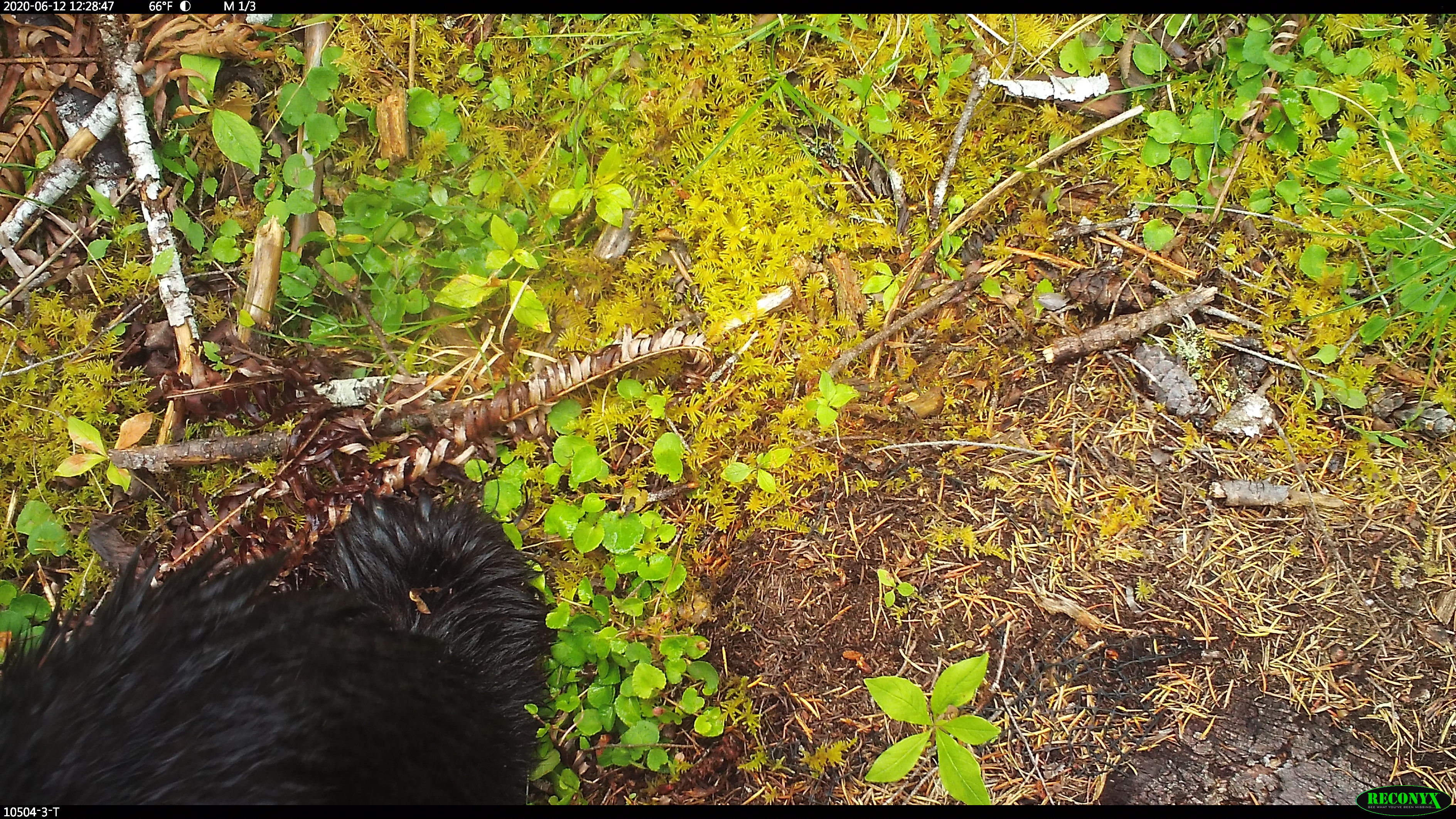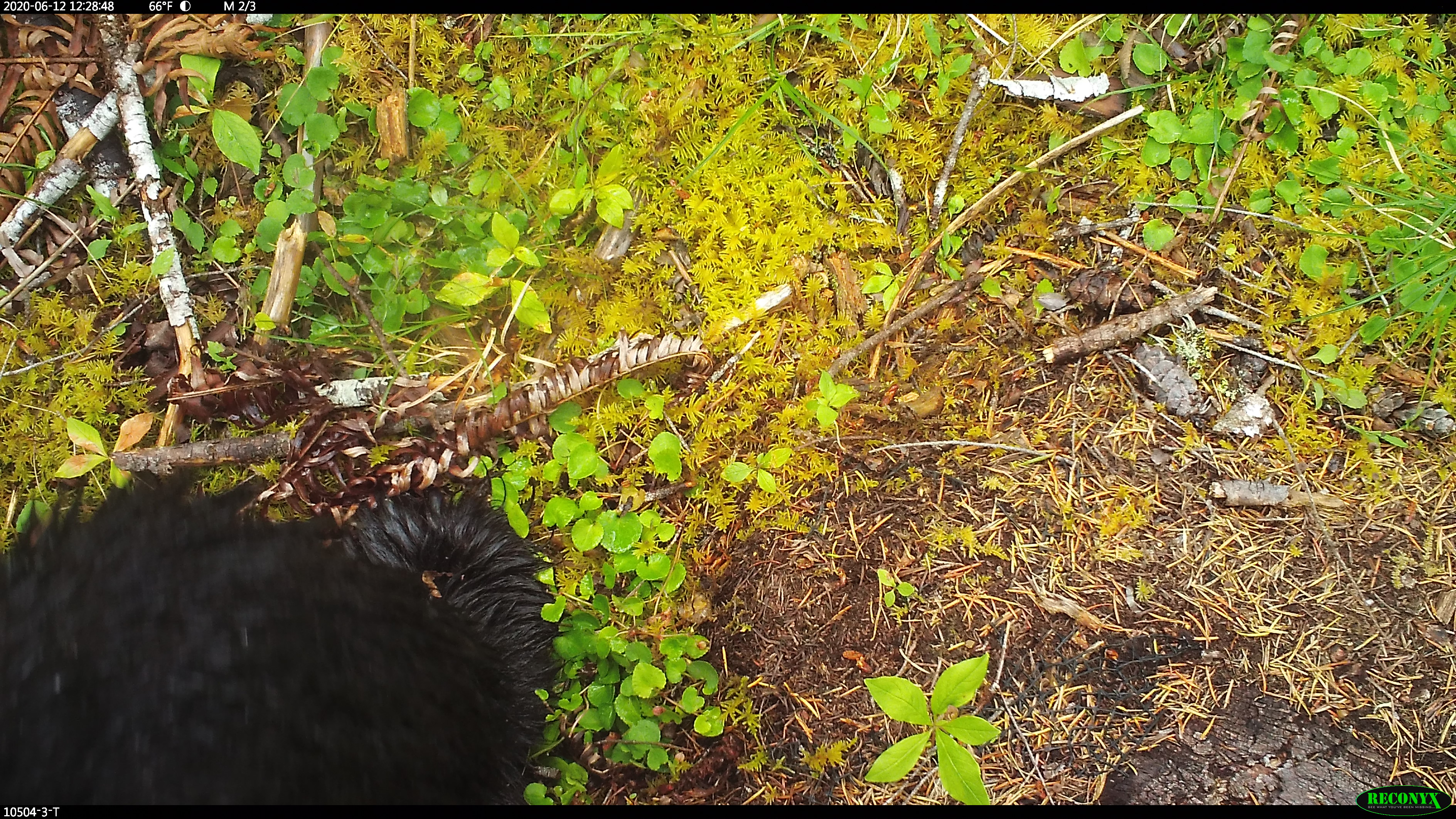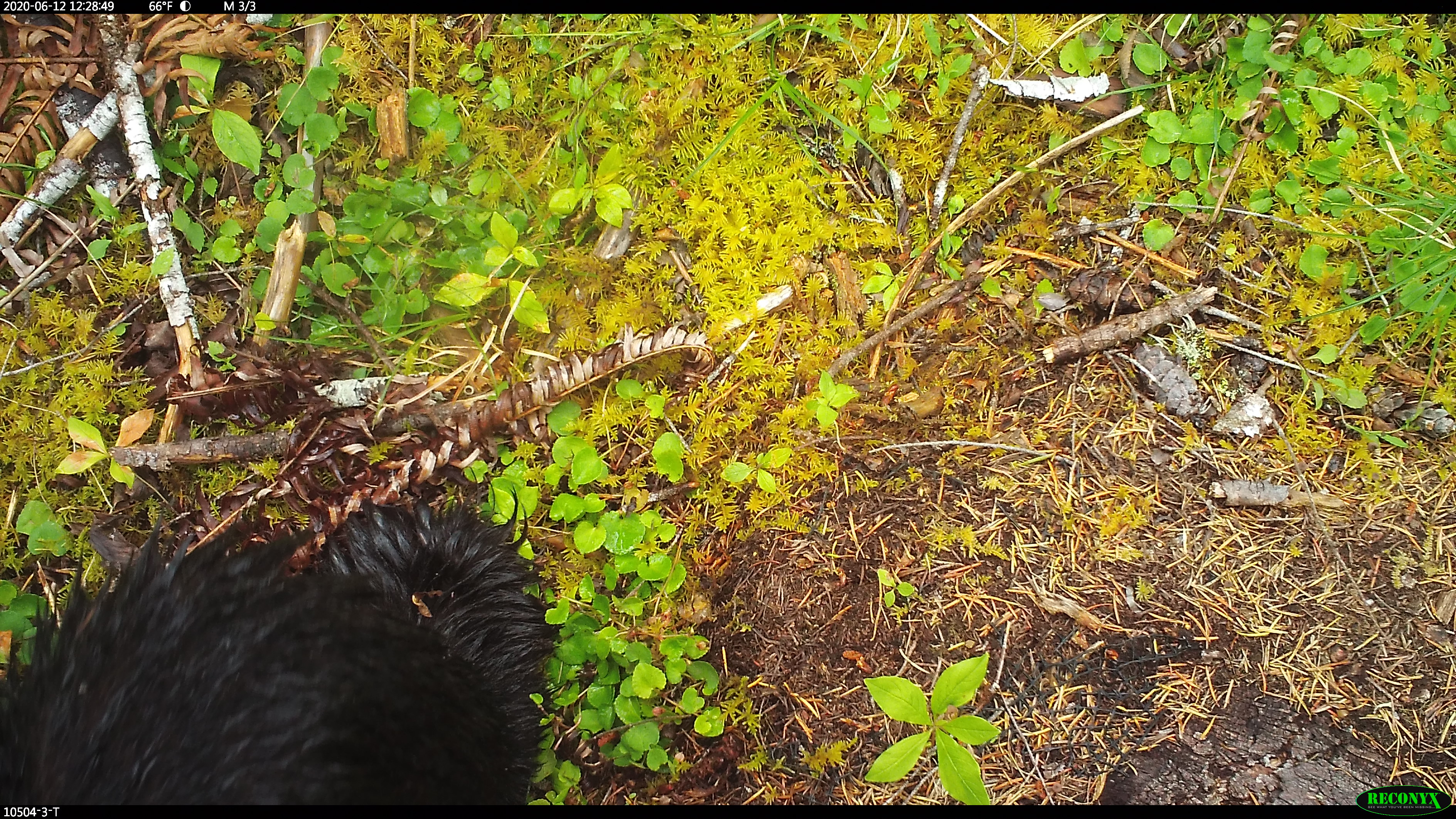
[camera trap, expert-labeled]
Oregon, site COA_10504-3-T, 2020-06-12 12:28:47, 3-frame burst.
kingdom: Animalia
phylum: Chordata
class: Mammalia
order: Carnivora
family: Ursidae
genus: Ursus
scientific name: Ursus americanus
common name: american black bear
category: black bear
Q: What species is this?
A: Black bear (american black bear) (Ursus americanus).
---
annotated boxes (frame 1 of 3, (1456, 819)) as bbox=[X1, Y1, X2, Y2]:
black bear: bbox=[3, 487, 558, 796]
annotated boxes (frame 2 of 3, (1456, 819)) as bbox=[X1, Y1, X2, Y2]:
black bear: bbox=[2, 472, 560, 796]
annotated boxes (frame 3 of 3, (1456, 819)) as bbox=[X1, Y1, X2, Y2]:
black bear: bbox=[3, 494, 559, 798]